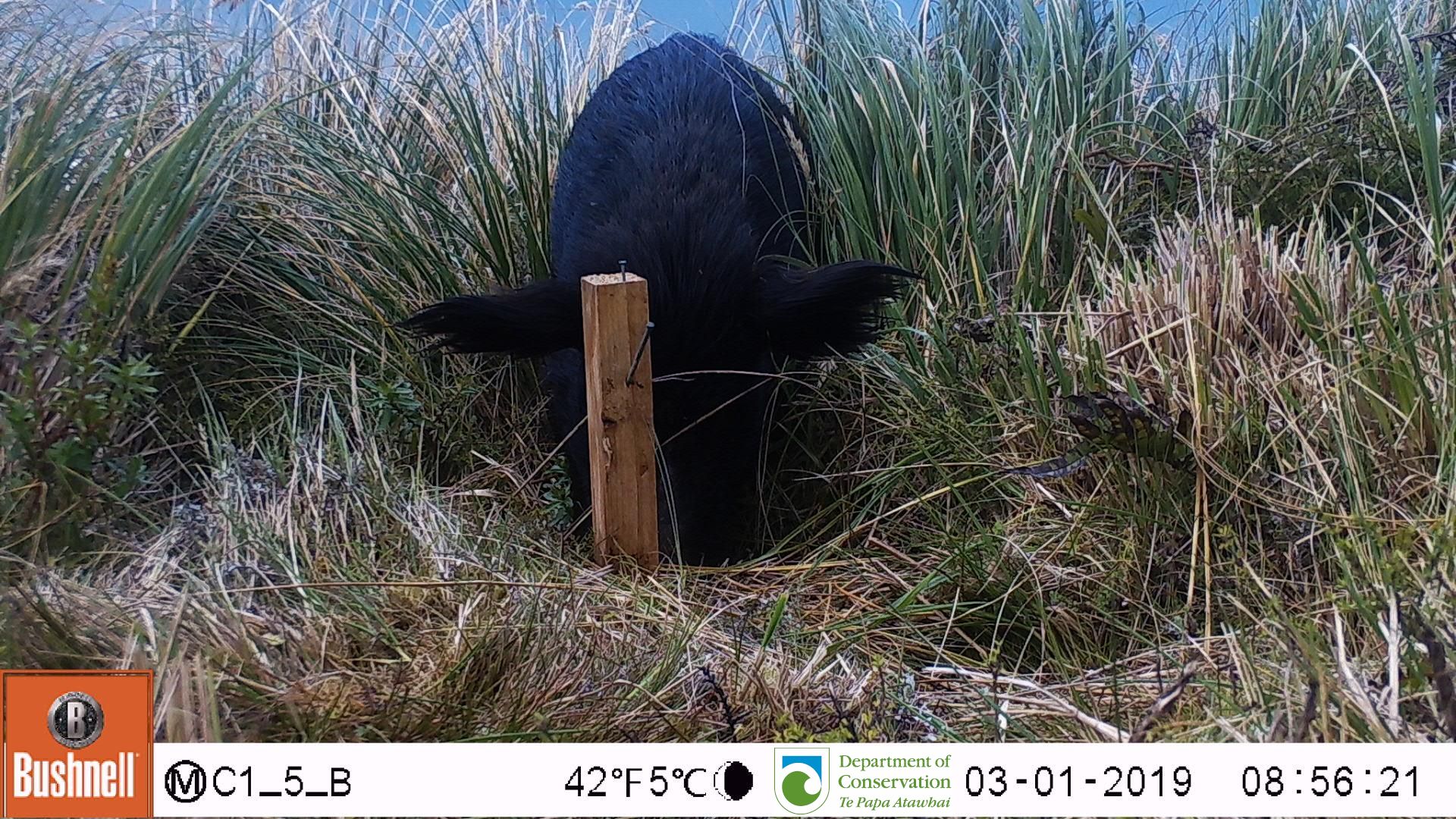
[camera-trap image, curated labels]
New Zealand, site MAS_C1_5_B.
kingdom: Animalia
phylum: Chordata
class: Mammalia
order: Artiodactyla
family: Suidae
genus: Sus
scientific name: Sus scrofa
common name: pig